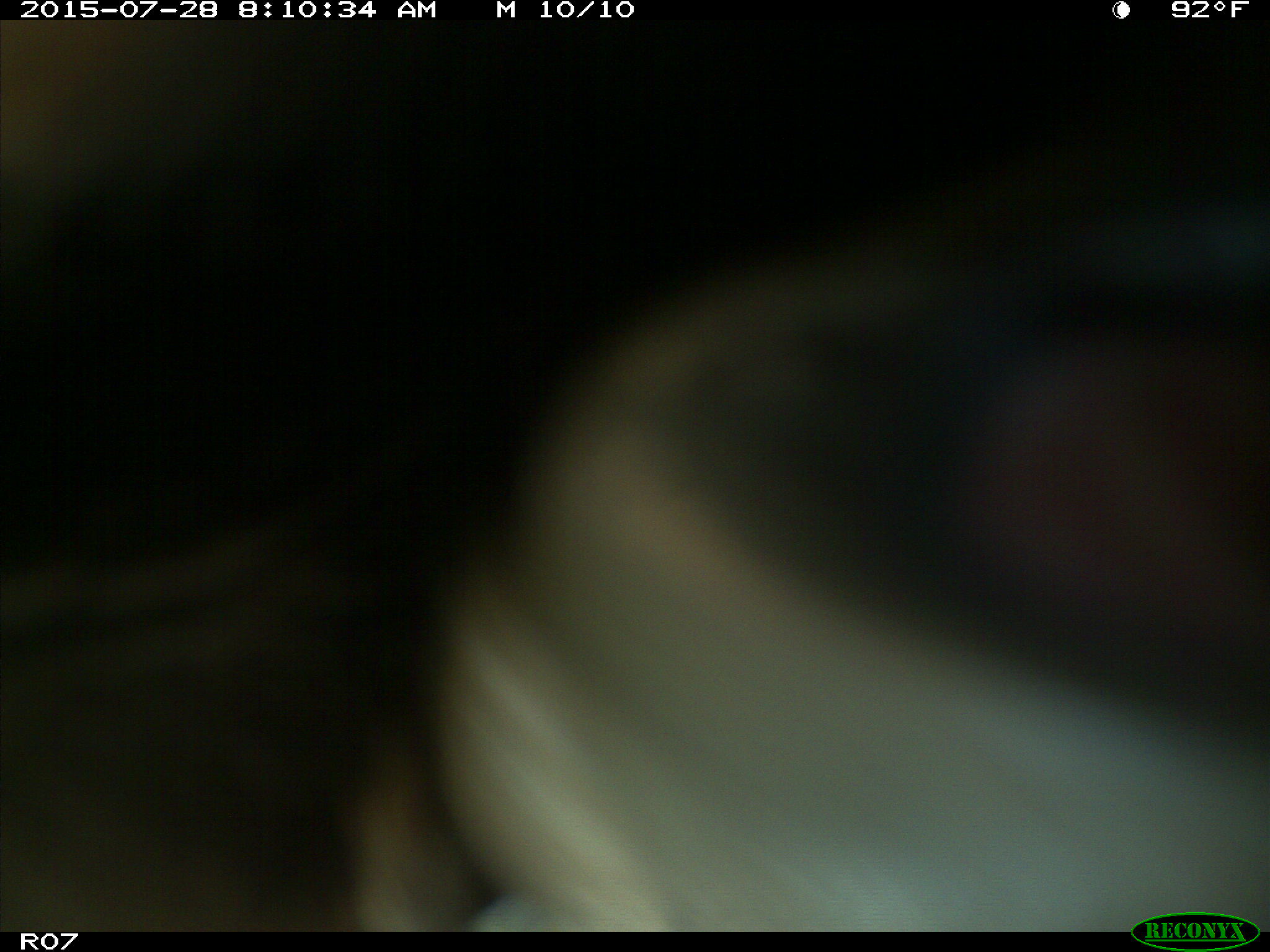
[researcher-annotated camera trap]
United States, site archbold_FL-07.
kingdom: Animalia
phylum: Chordata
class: Mammalia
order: Artiodactyla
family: Bovidae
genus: Bos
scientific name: Bos taurus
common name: domestic cow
Bos taurus (domestic cow).